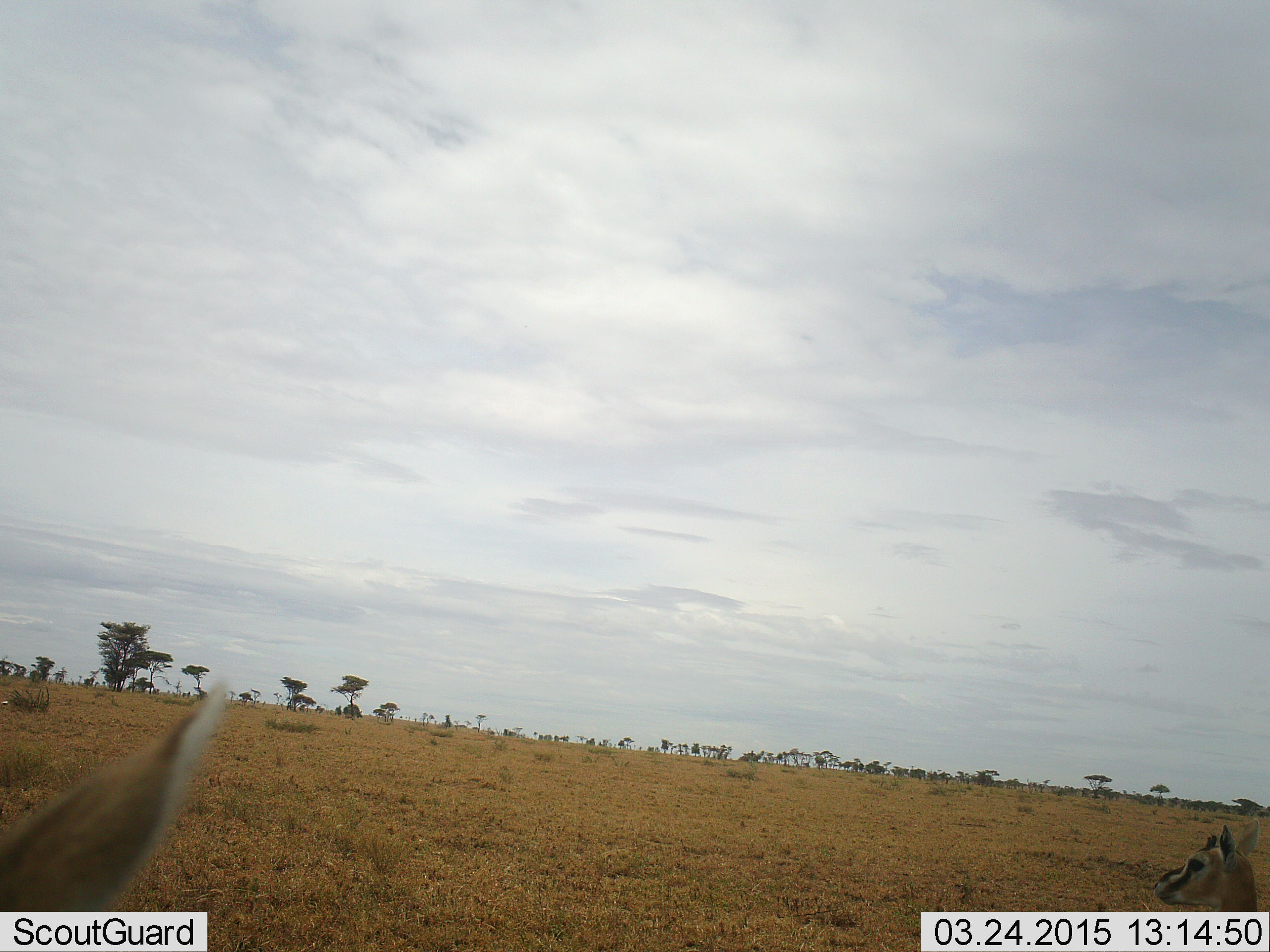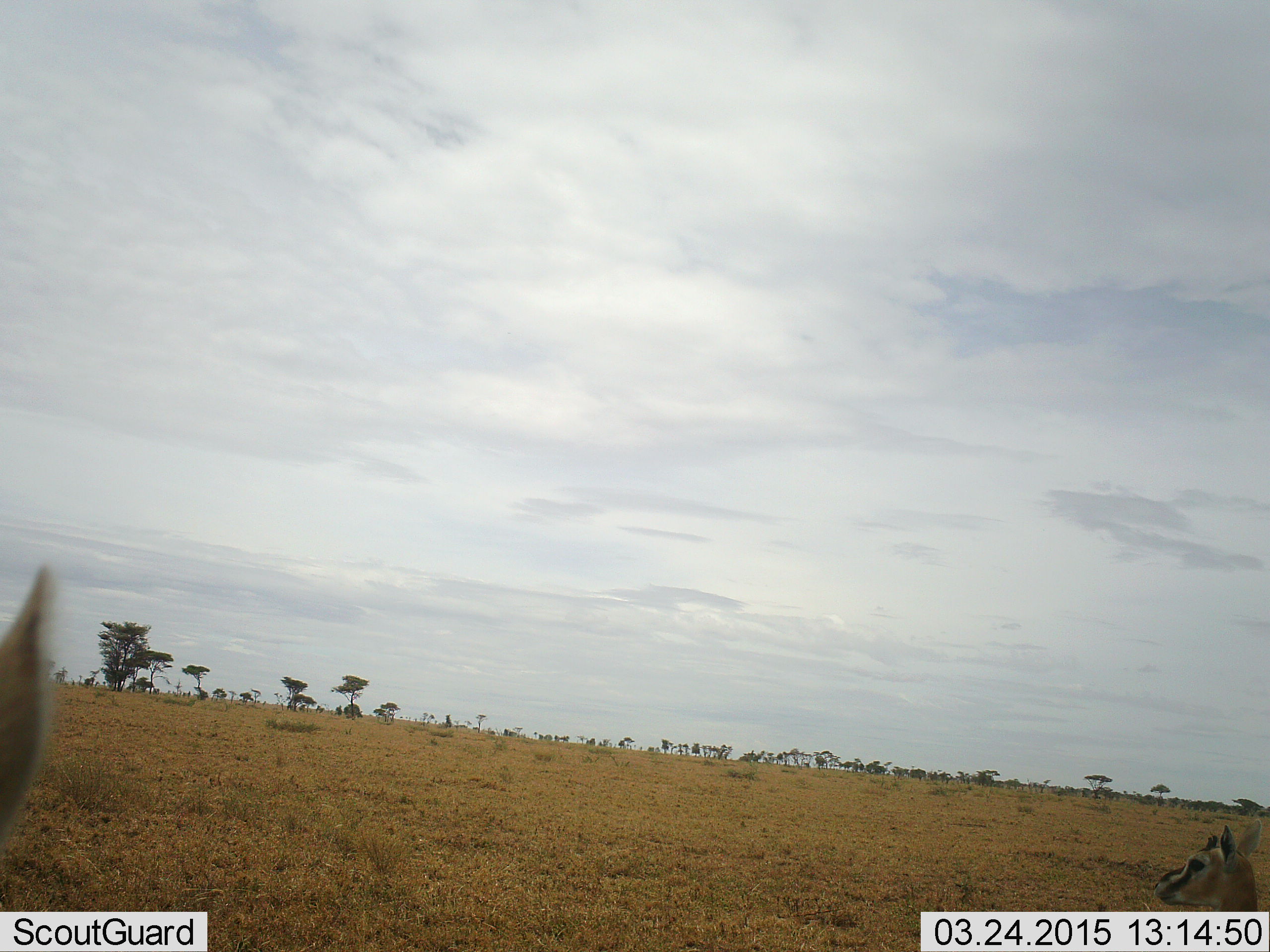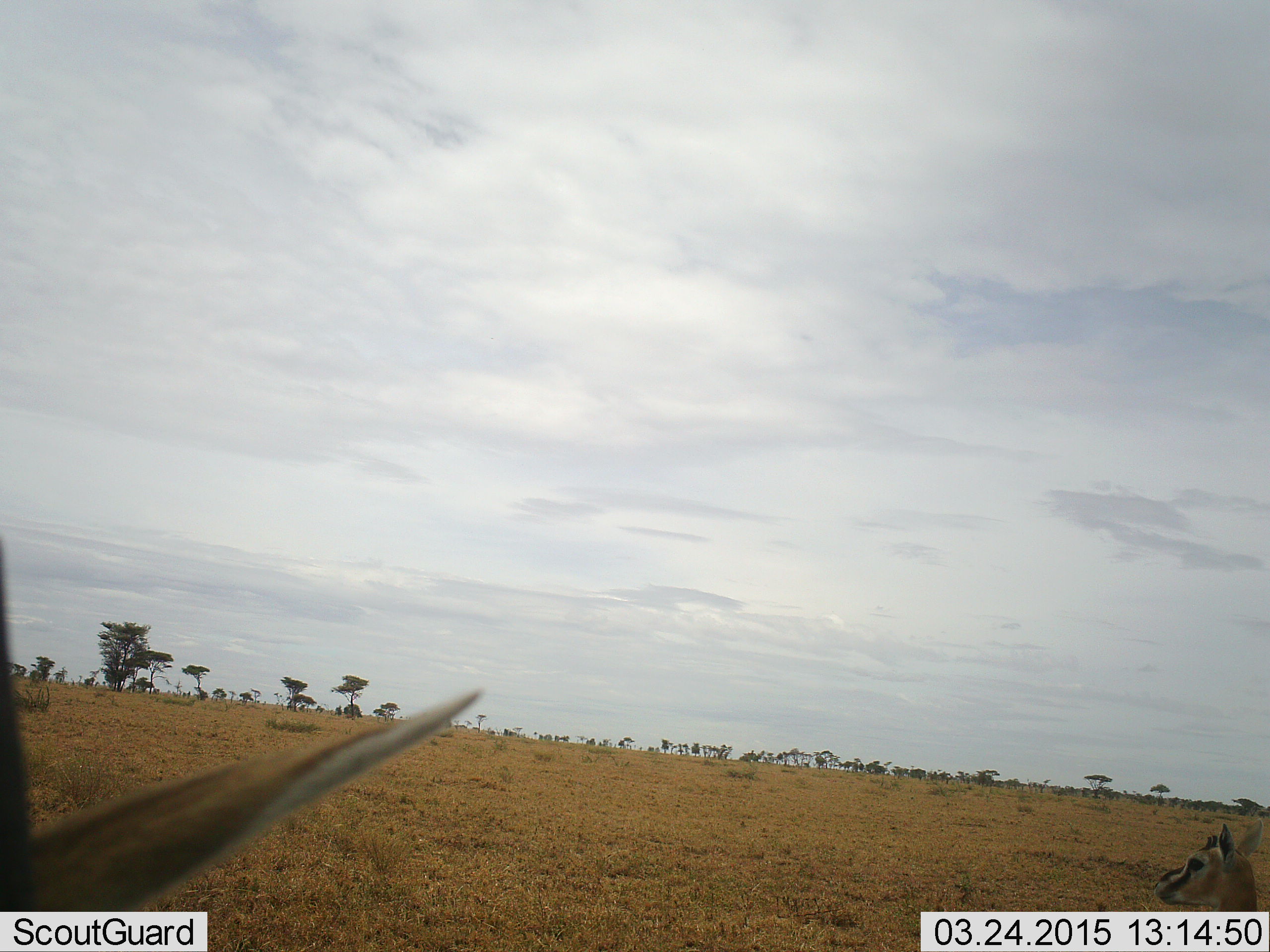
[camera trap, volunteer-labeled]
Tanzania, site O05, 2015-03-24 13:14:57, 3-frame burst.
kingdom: Animalia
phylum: Chordata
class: Mammalia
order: Artiodactyla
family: Bovidae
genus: Eudorcas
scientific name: Eudorcas thomsonii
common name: thomson's gazelle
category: gazellethomsons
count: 2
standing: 80%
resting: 20%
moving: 0%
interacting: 0%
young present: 10%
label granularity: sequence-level